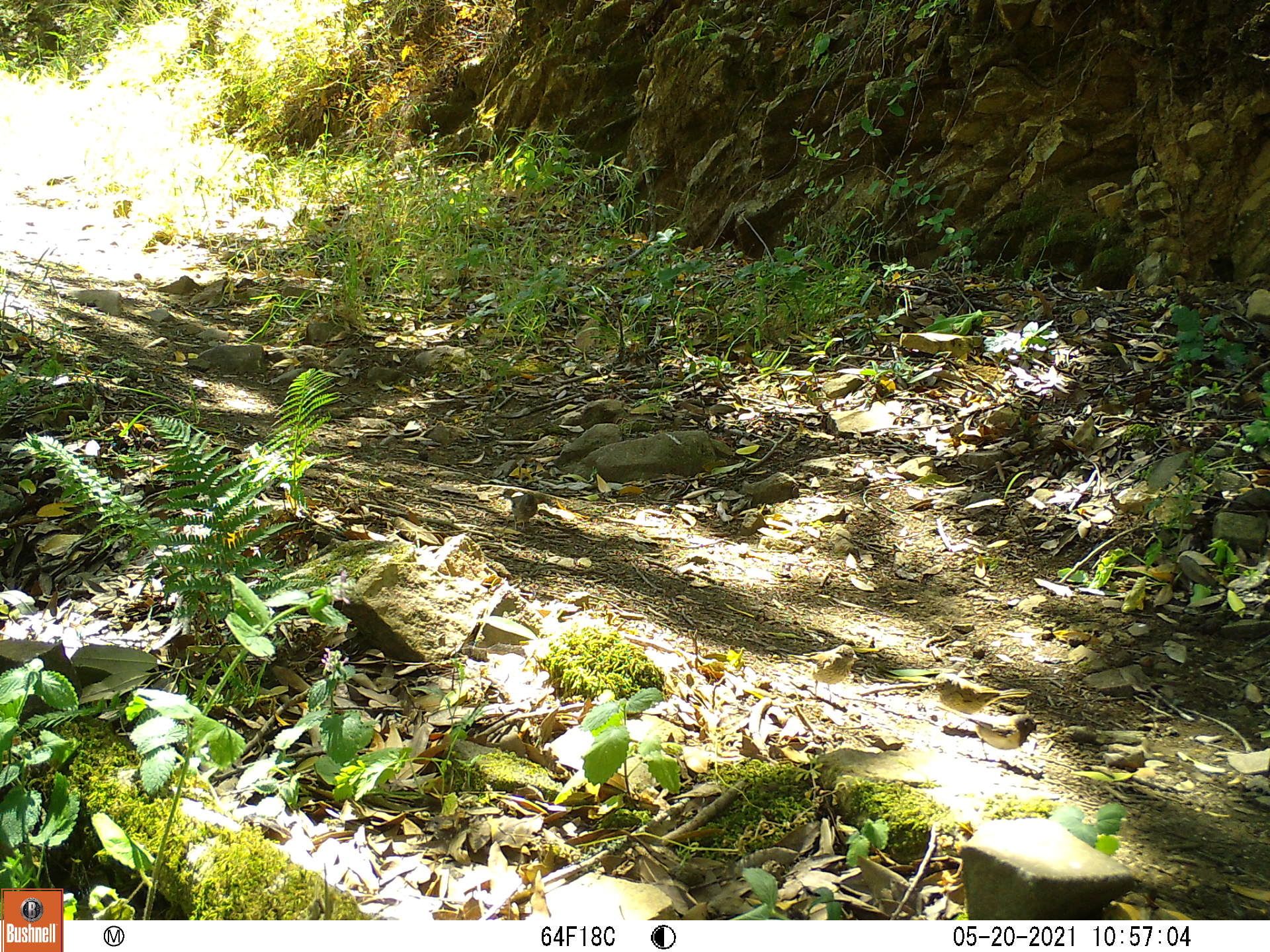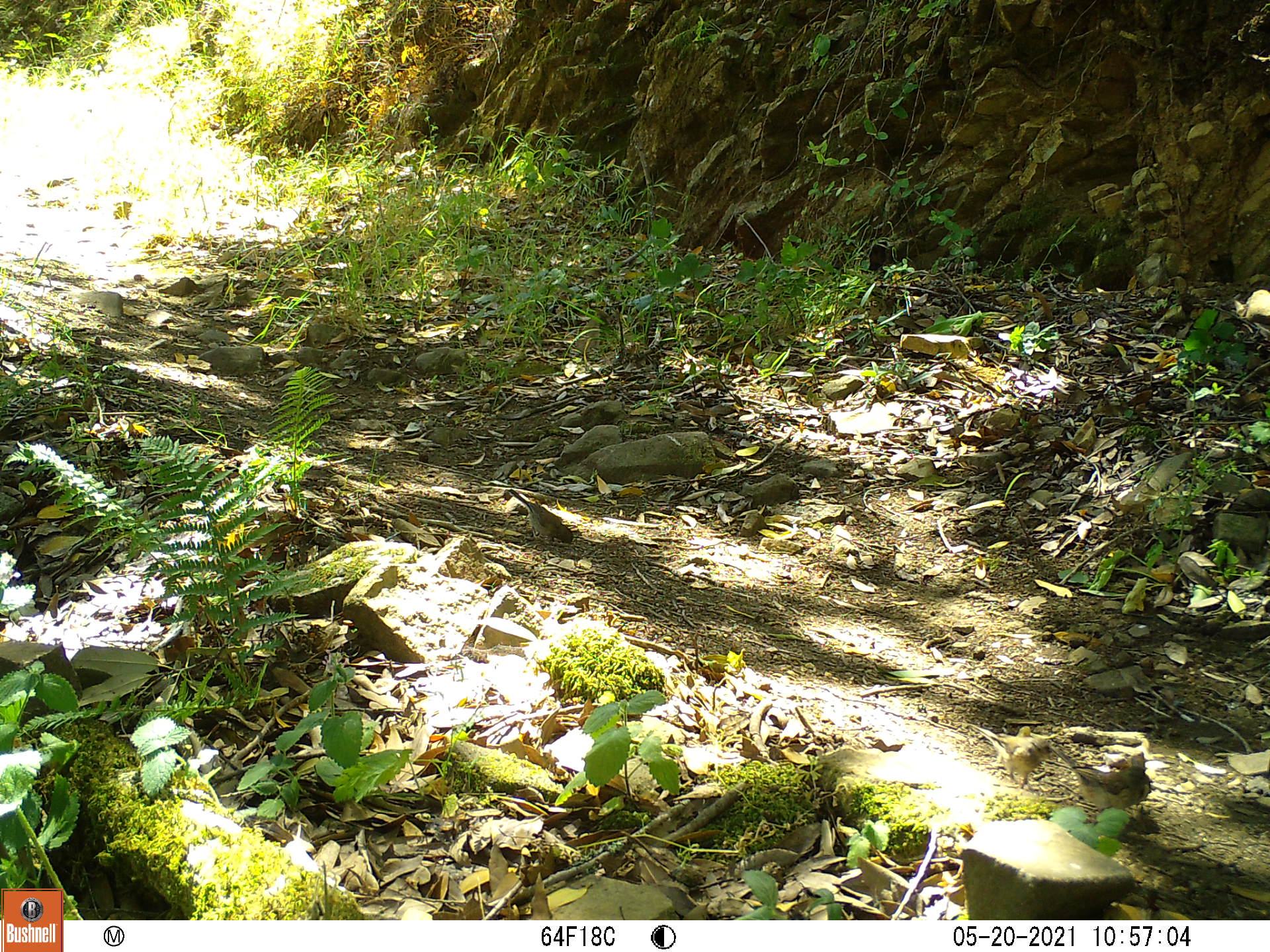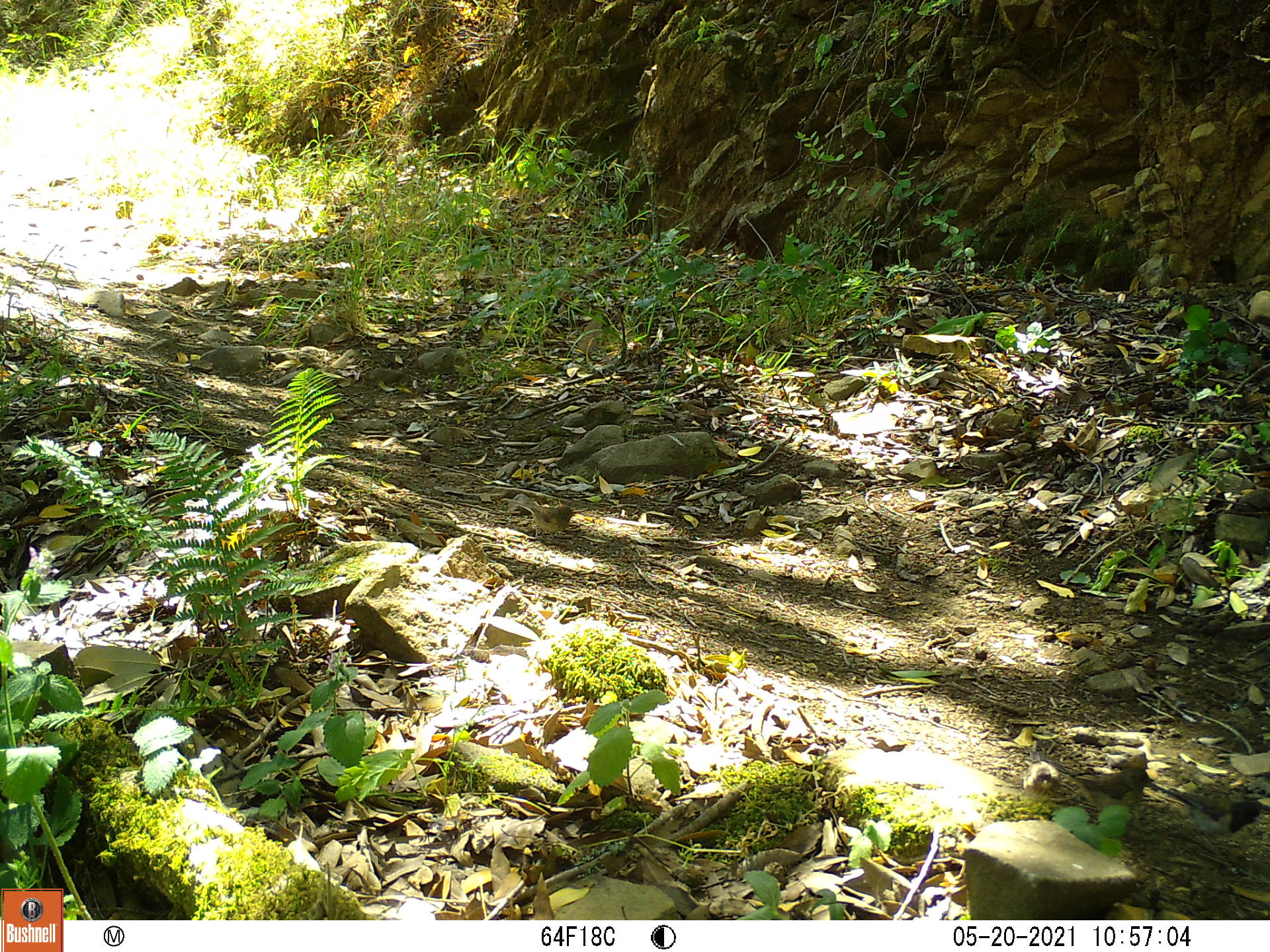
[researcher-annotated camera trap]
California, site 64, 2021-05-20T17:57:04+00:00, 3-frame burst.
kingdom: Animalia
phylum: Chordata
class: Aves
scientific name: Aves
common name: bird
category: unknown bird